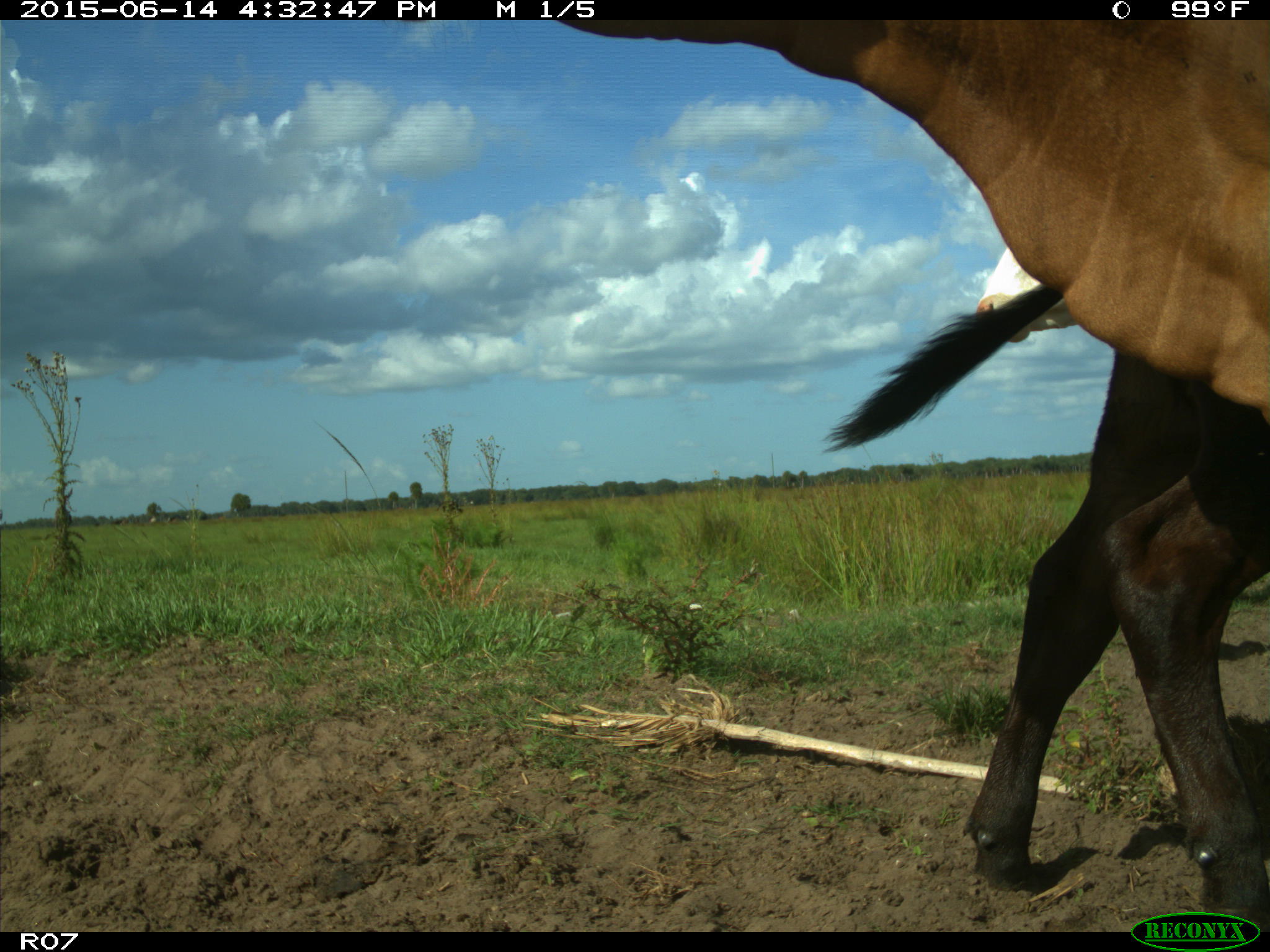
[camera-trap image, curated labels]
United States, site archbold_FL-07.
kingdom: Animalia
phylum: Chordata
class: Mammalia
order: Artiodactyla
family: Bovidae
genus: Bos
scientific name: Bos taurus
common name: domestic cow